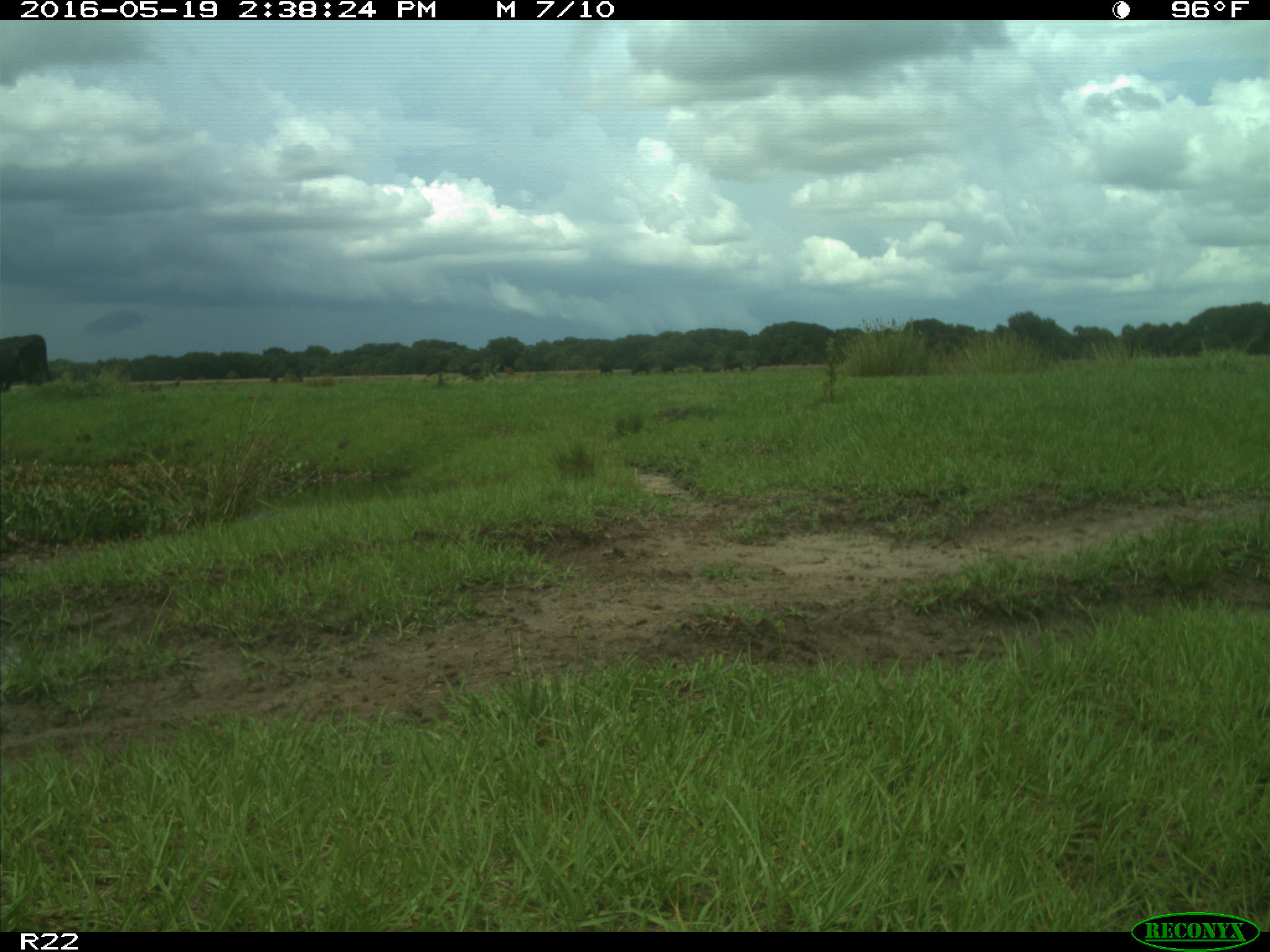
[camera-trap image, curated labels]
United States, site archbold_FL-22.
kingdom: Animalia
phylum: Chordata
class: Mammalia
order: Artiodactyla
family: Bovidae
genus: Bos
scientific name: Bos taurus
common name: domestic cow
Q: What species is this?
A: Bos taurus (domestic cow).